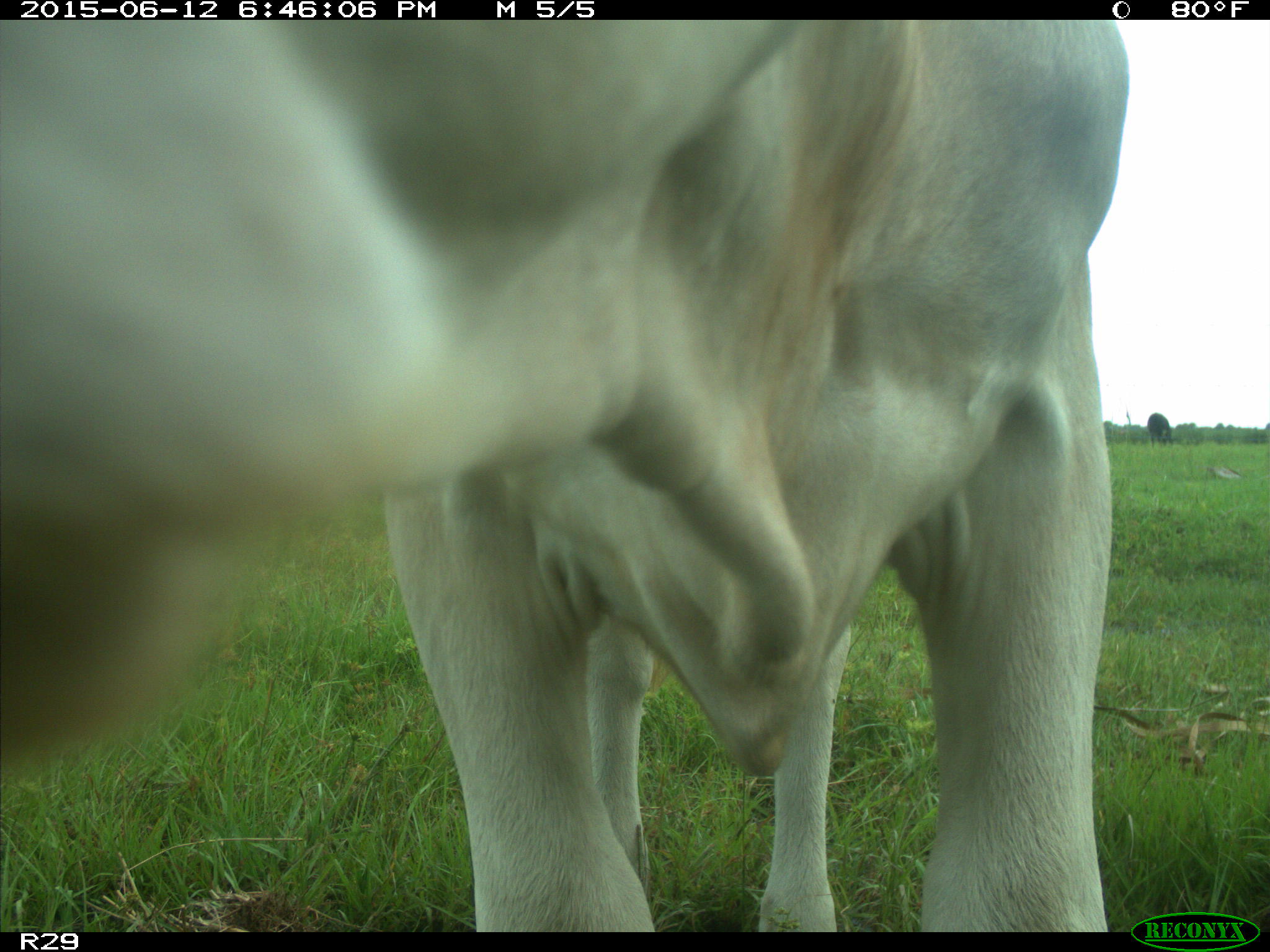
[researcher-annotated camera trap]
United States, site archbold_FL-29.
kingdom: Animalia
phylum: Chordata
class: Mammalia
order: Artiodactyla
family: Bovidae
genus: Bos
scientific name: Bos taurus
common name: domestic cow